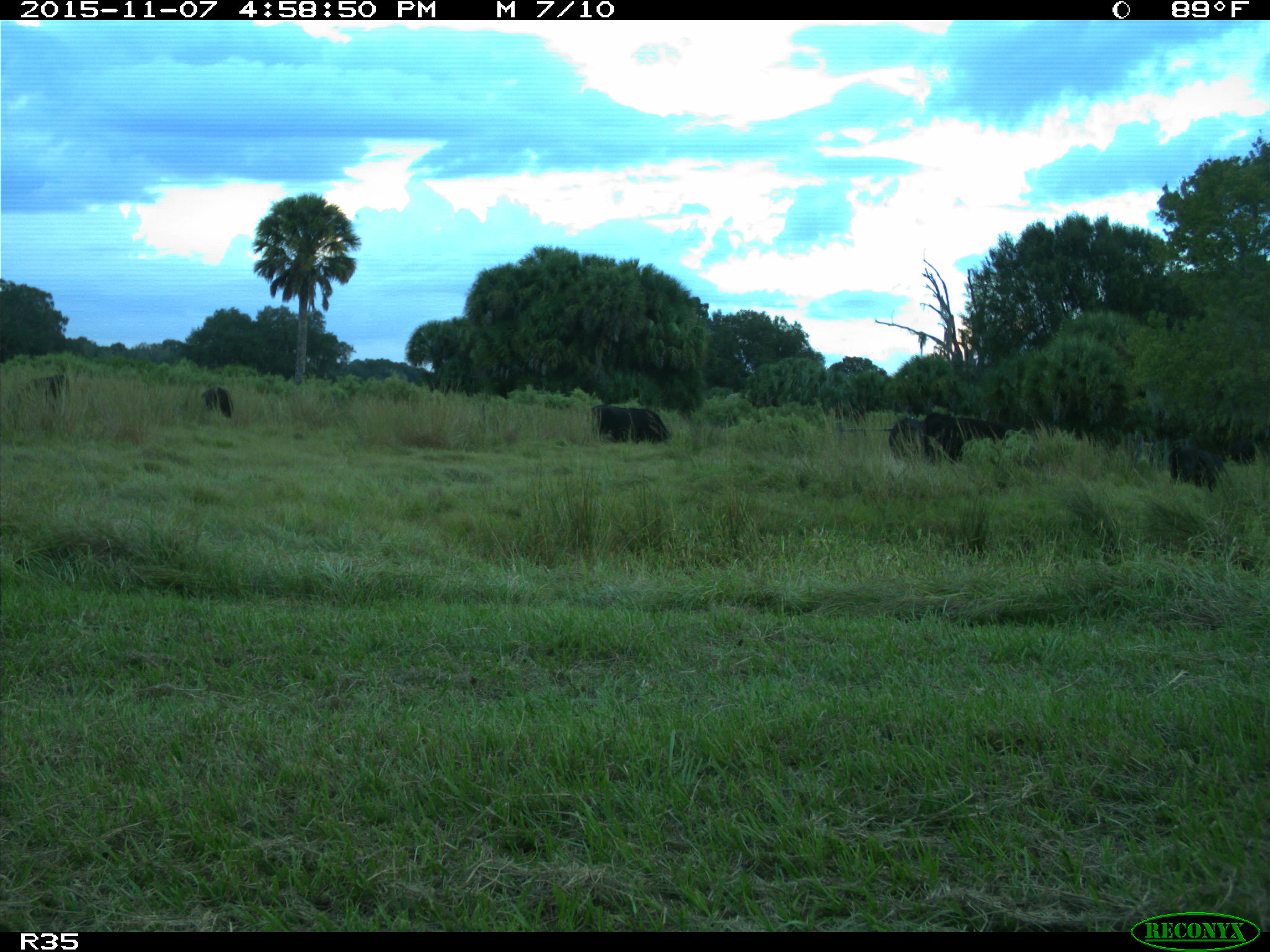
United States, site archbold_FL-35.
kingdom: Animalia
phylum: Chordata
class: Mammalia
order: Artiodactyla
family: Bovidae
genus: Bos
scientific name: Bos taurus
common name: domestic cow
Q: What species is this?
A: Bos taurus (domestic cow).